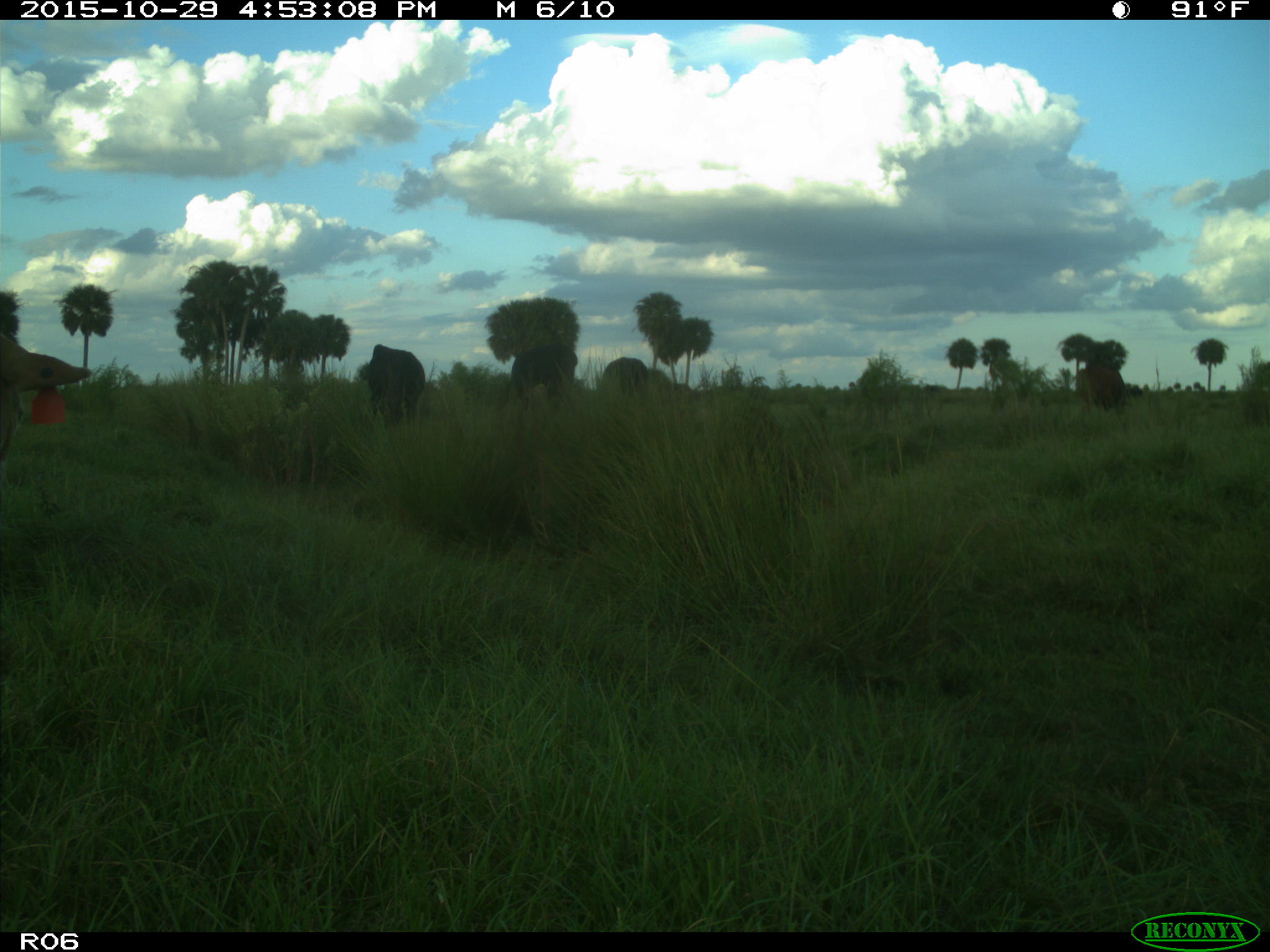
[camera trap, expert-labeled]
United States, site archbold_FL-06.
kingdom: Animalia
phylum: Chordata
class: Mammalia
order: Artiodactyla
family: Bovidae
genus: Bos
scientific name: Bos taurus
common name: domestic cow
Bos taurus (domestic cow).